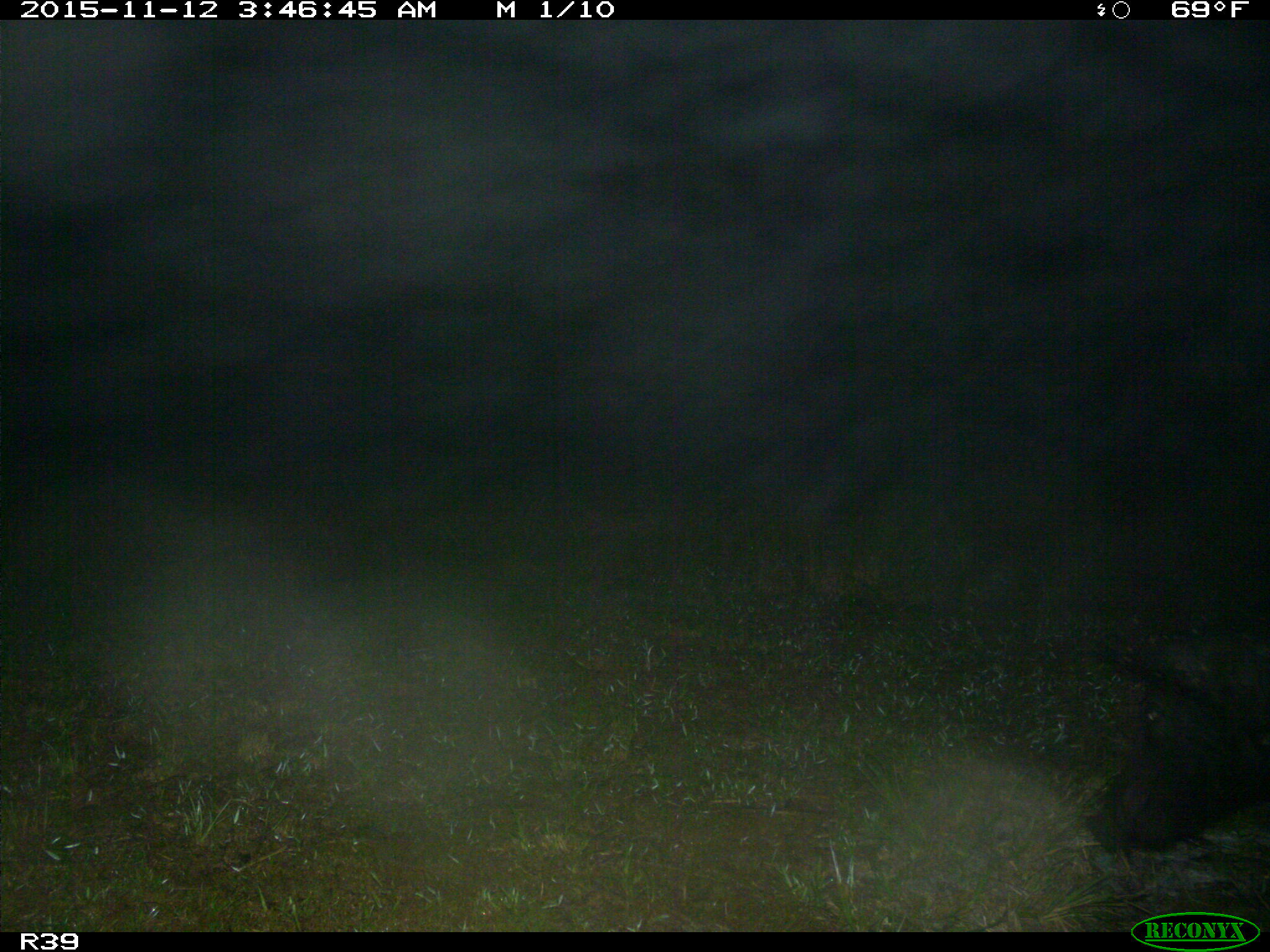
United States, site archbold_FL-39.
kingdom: Animalia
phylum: Chordata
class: Mammalia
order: Artiodactyla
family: Suidae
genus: Sus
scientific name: Sus scrofa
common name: wild boar